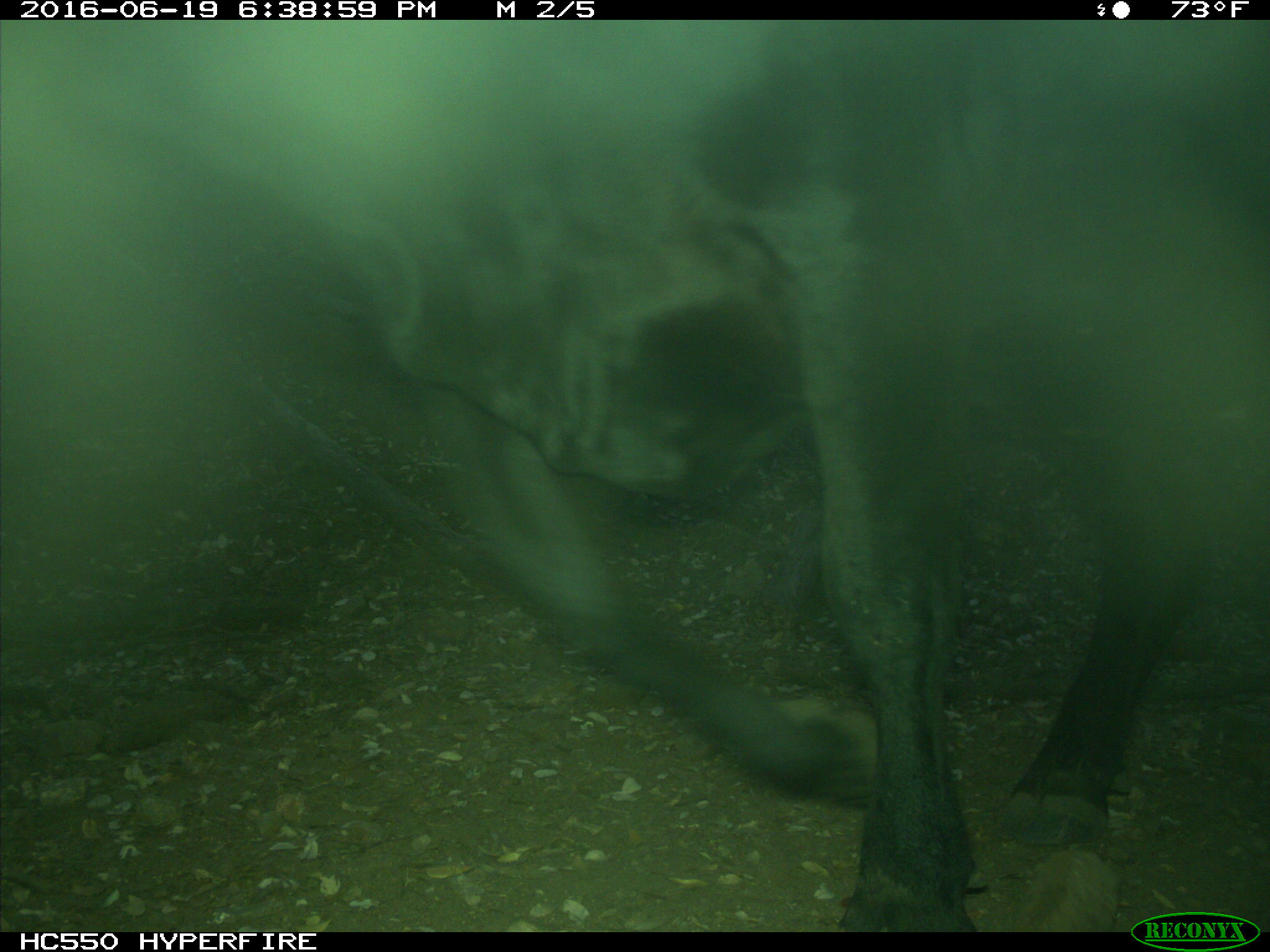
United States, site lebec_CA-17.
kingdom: Animalia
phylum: Chordata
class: Mammalia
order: Artiodactyla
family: Bovidae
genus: Bos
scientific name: Bos taurus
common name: domestic cow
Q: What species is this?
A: Bos taurus (domestic cow).